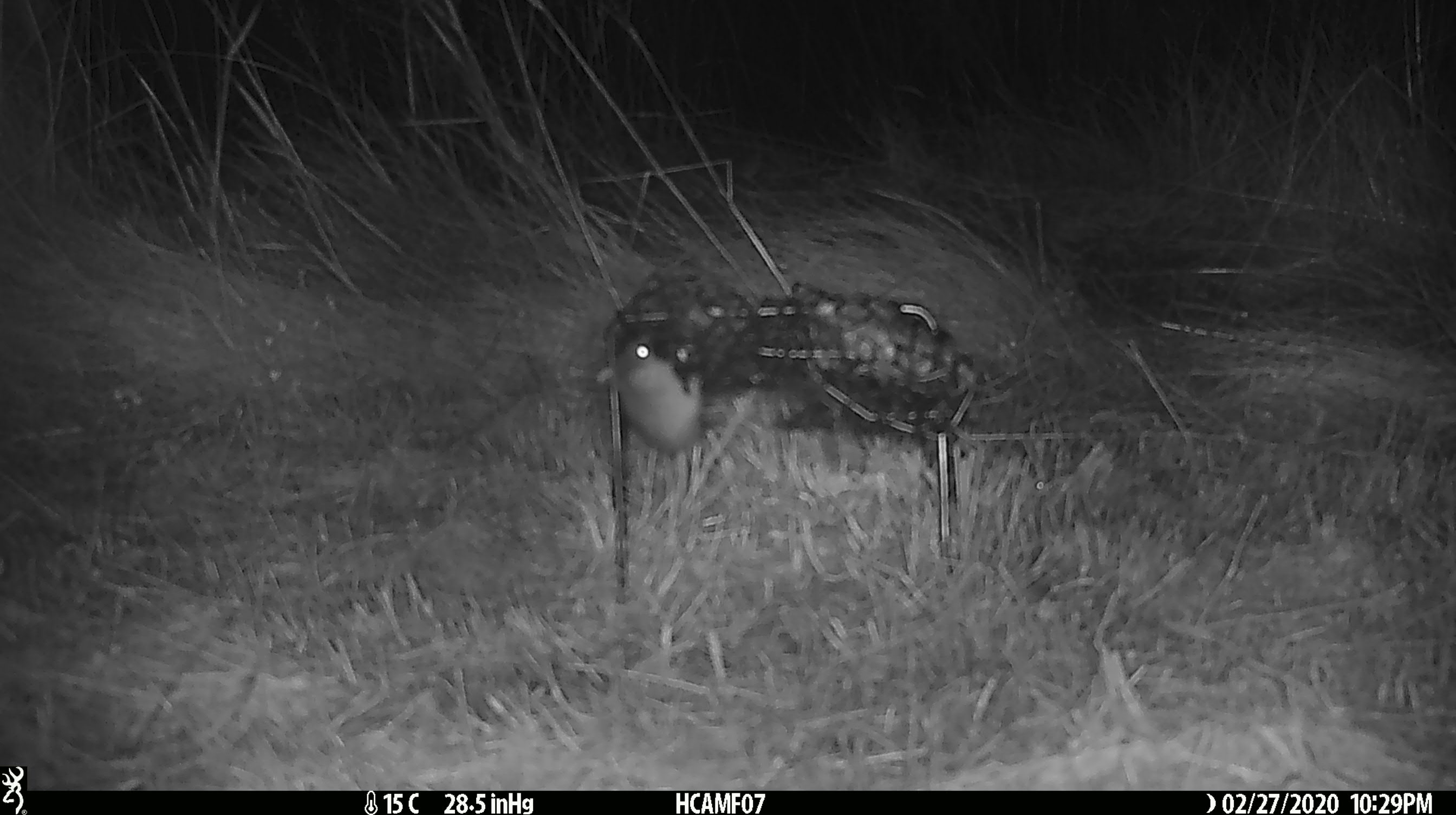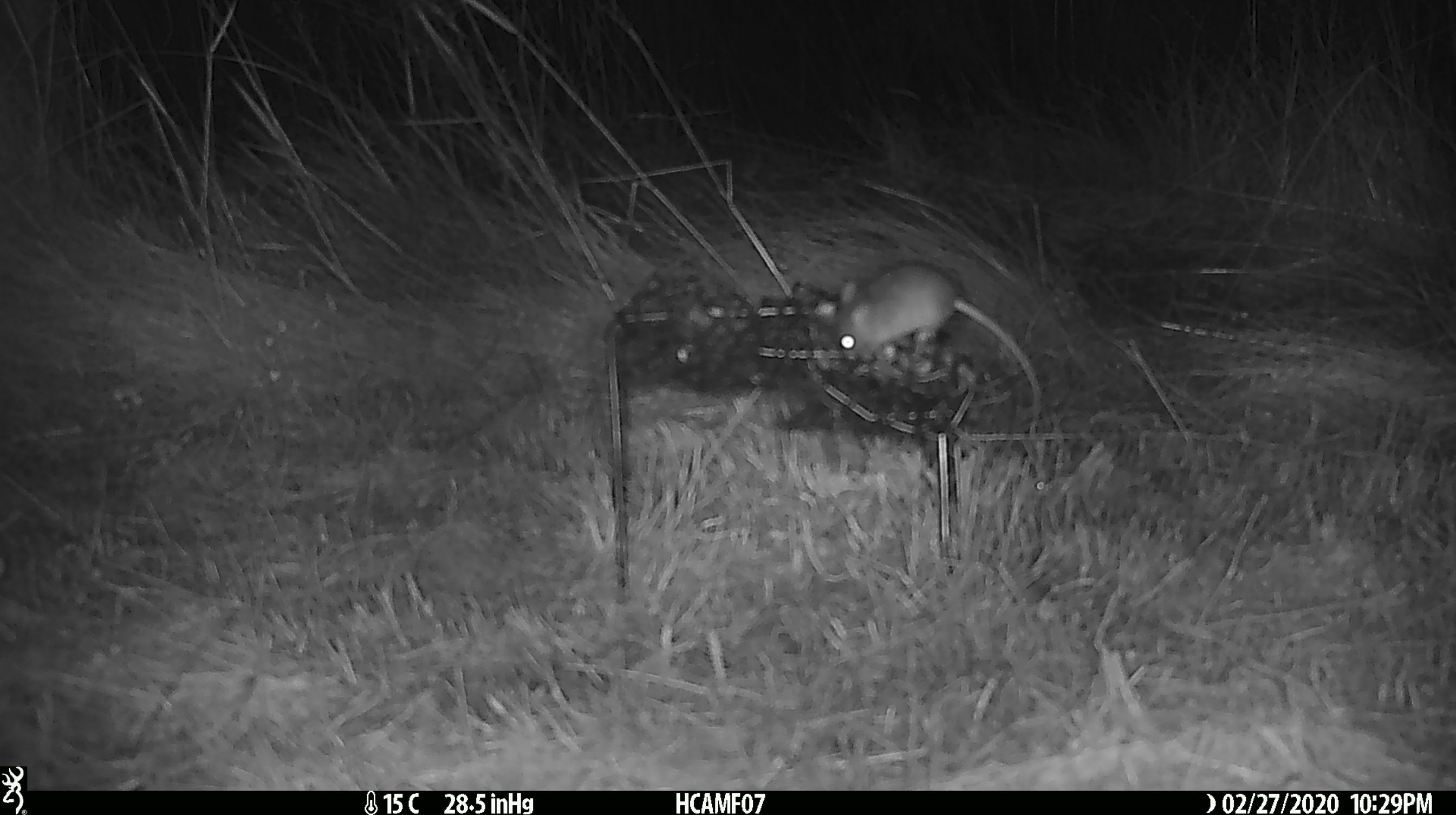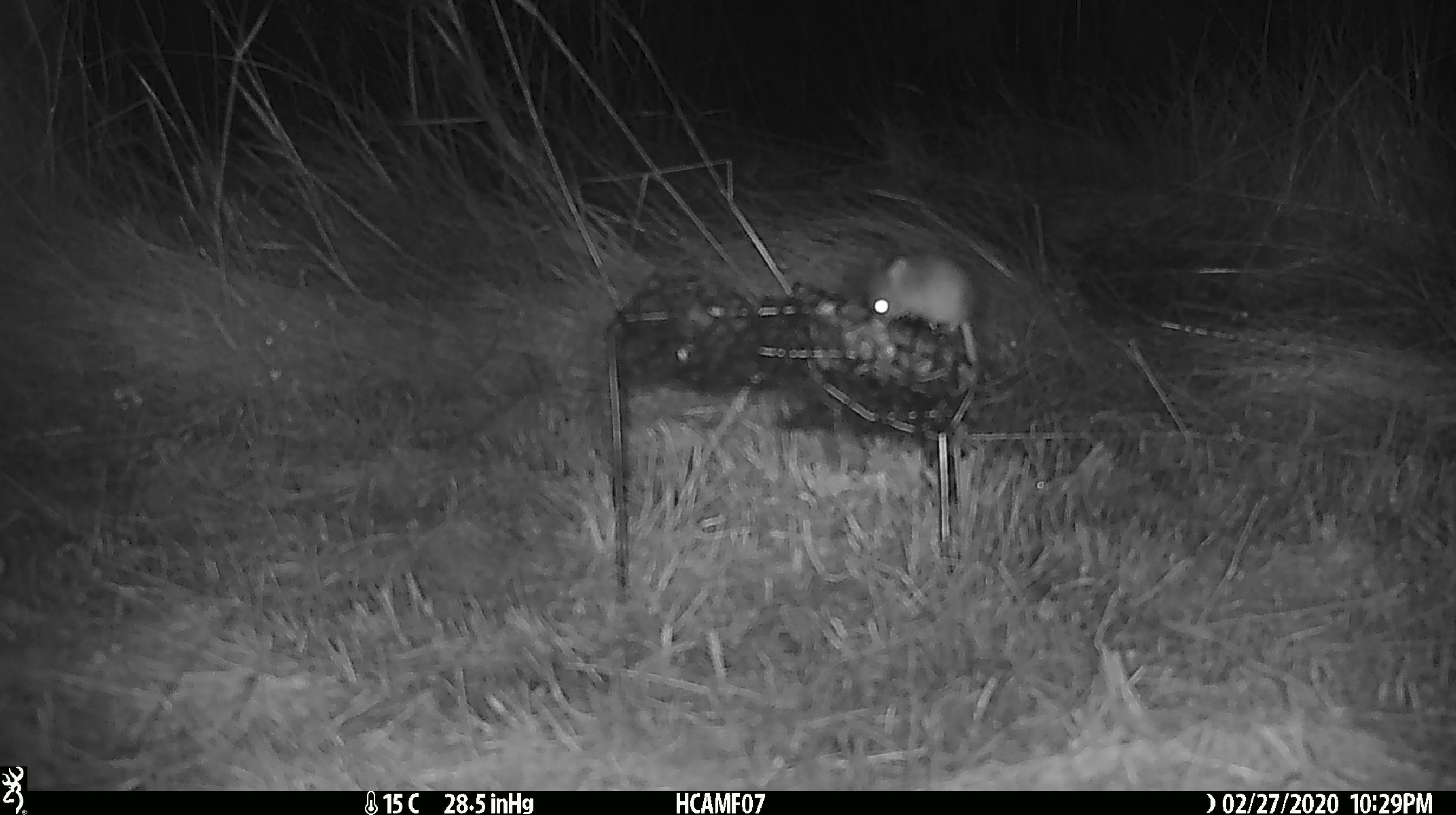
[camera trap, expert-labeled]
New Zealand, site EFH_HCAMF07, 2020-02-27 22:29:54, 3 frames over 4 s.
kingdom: Animalia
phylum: Chordata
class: Mammalia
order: Rodentia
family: Muridae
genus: Mus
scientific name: Mus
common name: mouse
Mouse (Mus).